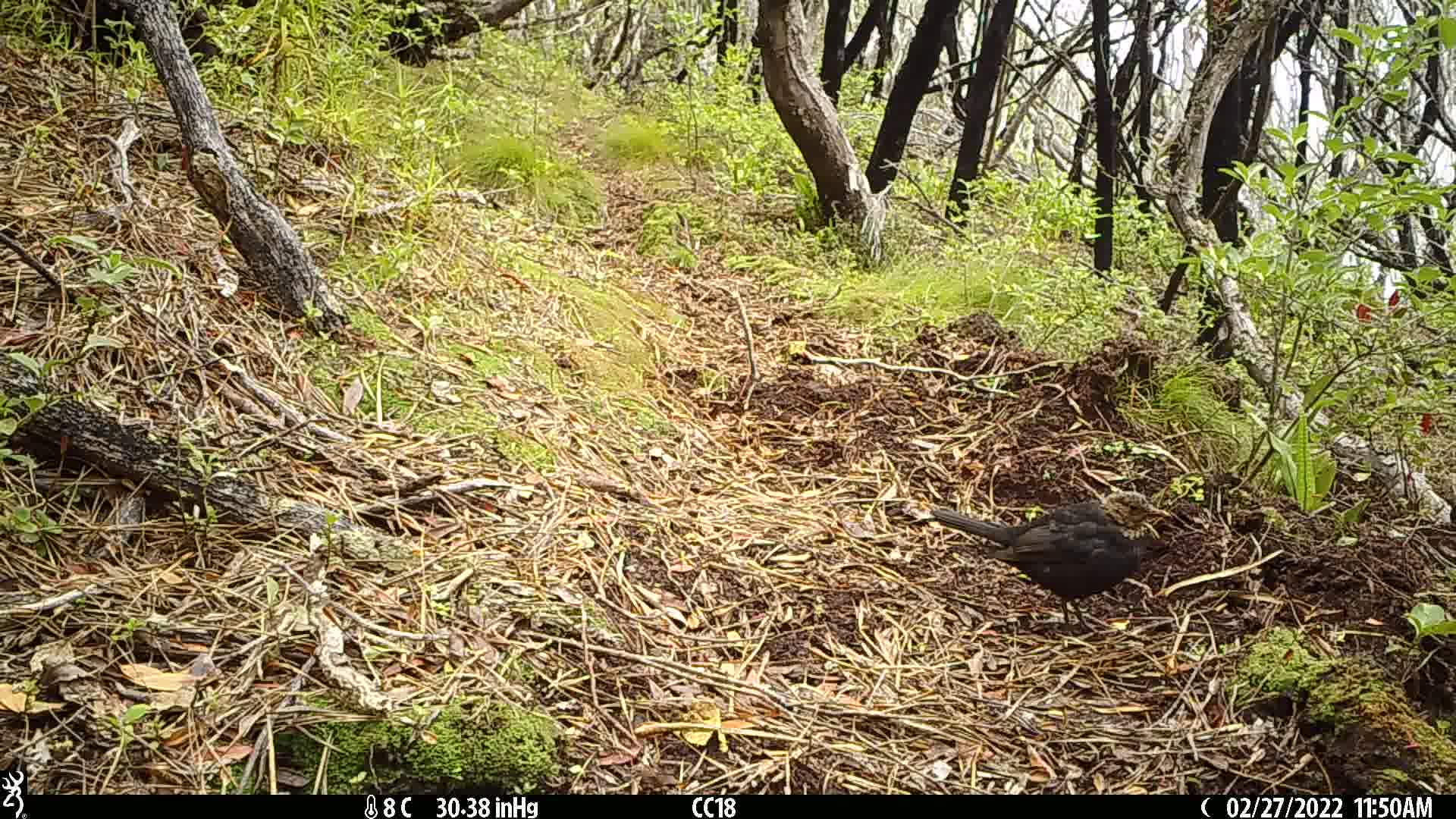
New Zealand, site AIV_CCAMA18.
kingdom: Animalia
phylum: Chordata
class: Aves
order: Passeriformes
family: Turdidae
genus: Turdus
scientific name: Turdus merula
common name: eurasian blackbird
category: blackbird